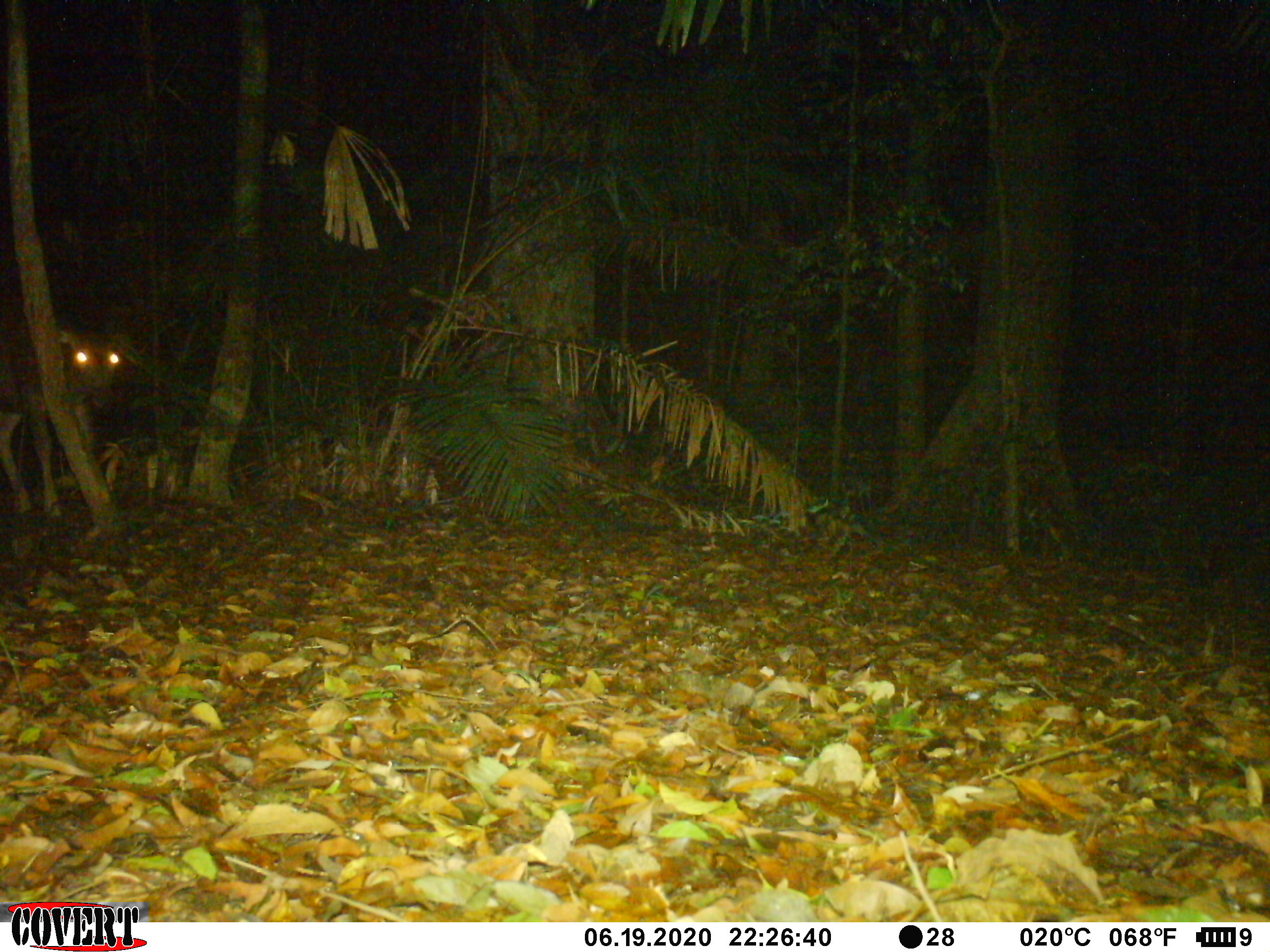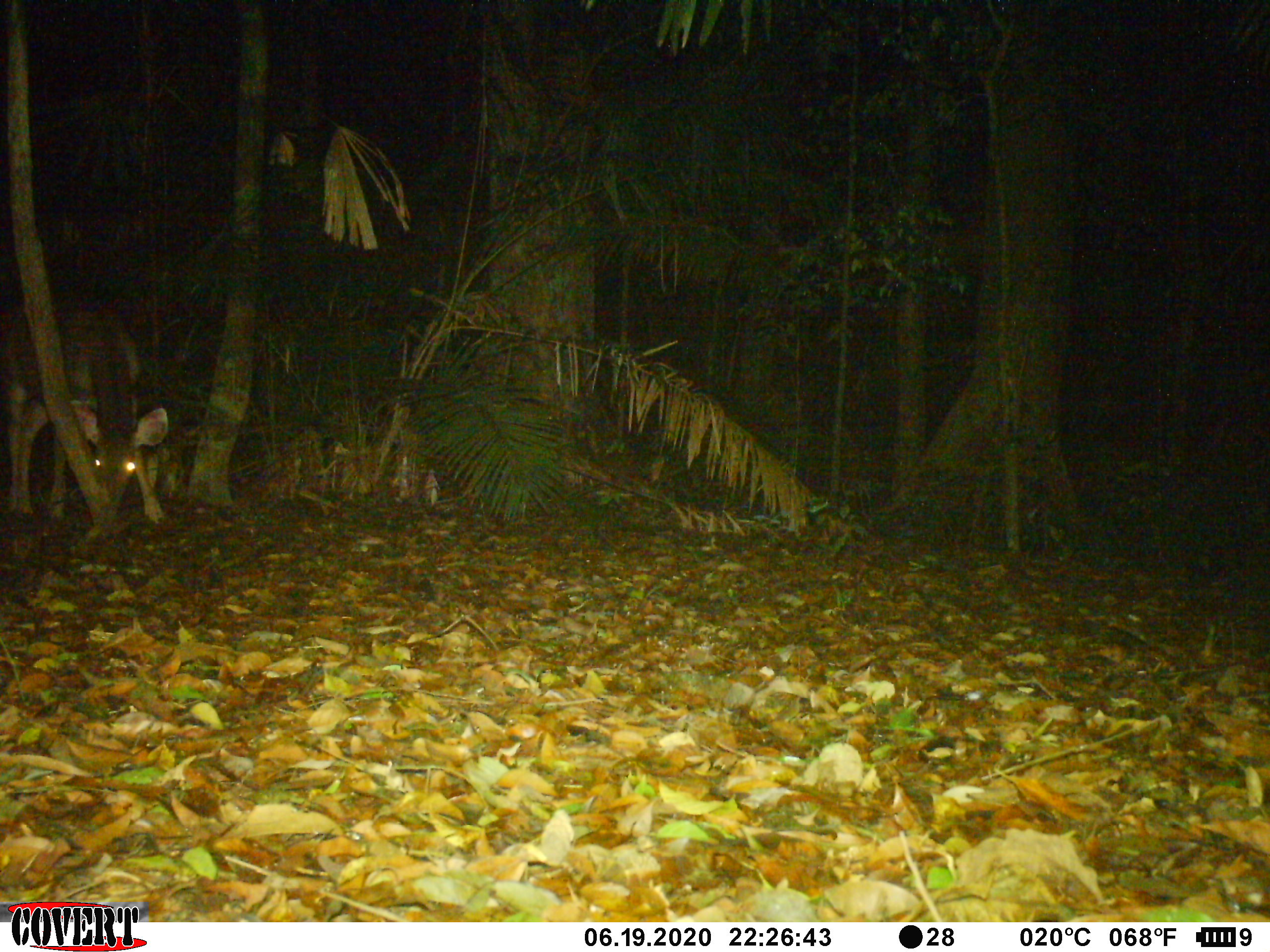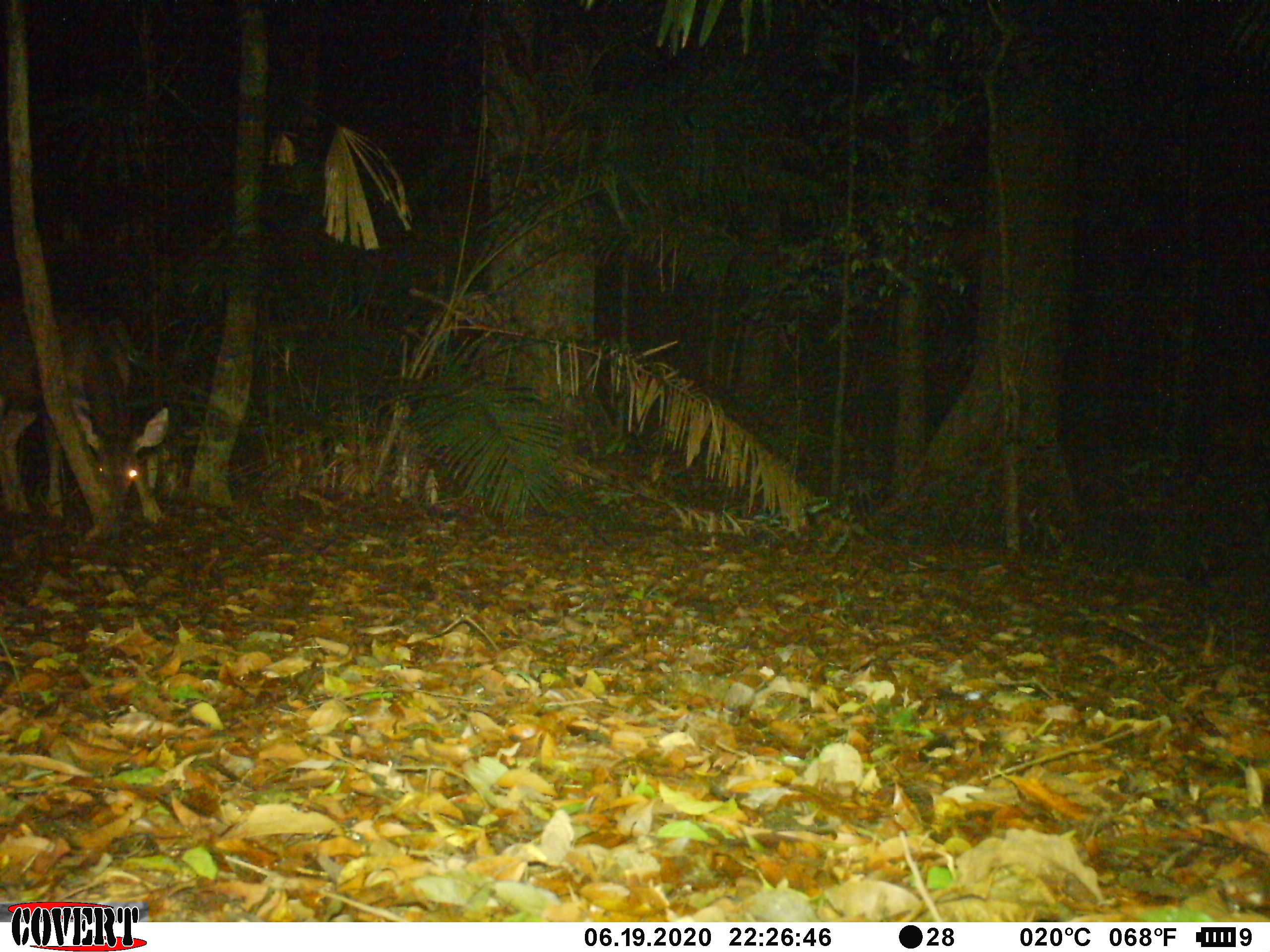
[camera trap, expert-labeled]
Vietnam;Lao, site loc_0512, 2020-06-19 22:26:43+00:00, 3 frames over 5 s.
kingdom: Animalia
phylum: Chordata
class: Mammalia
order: Artiodactyla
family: Cervidae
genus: Rusa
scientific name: Rusa unicolor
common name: sambar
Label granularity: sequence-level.